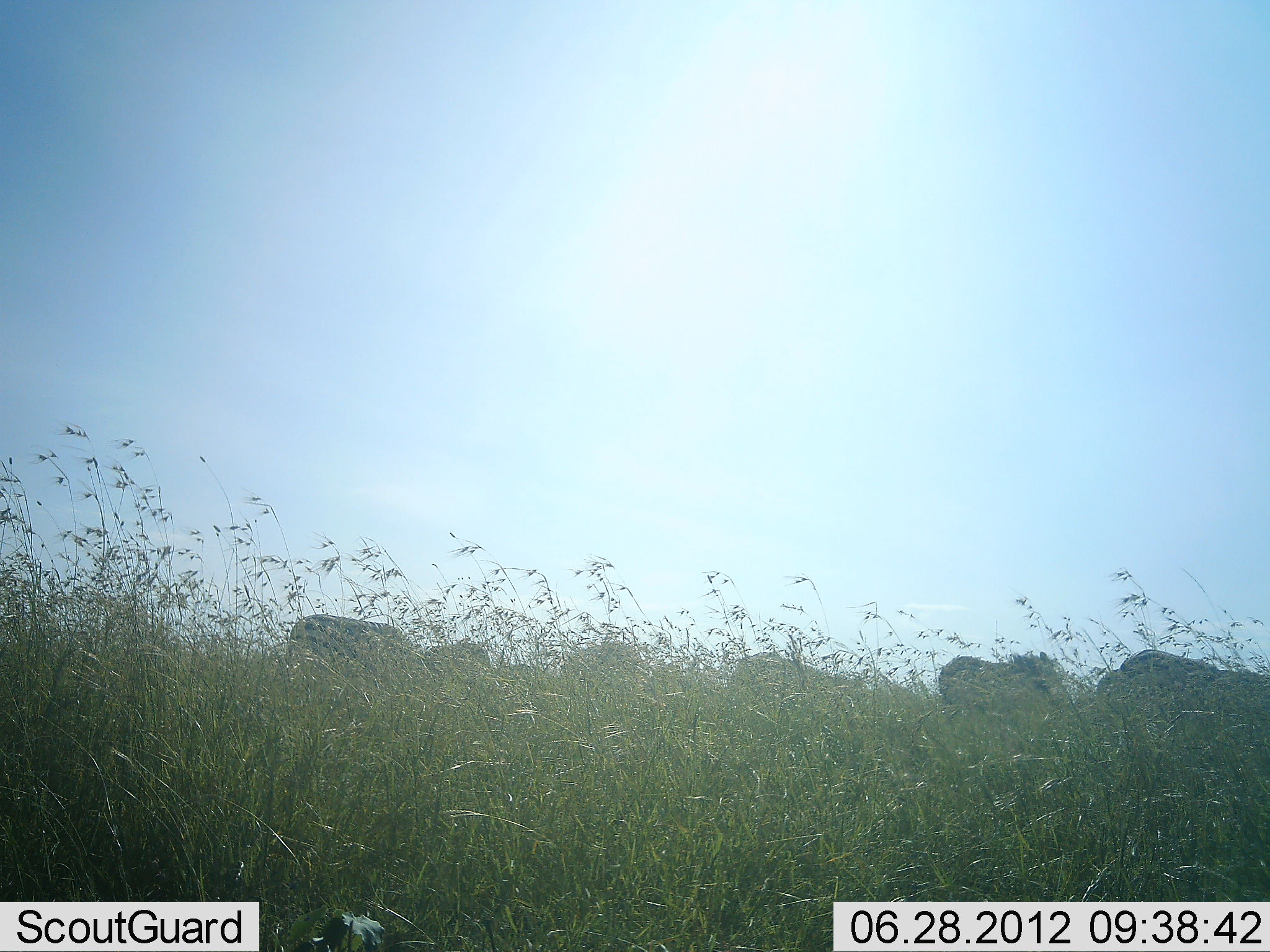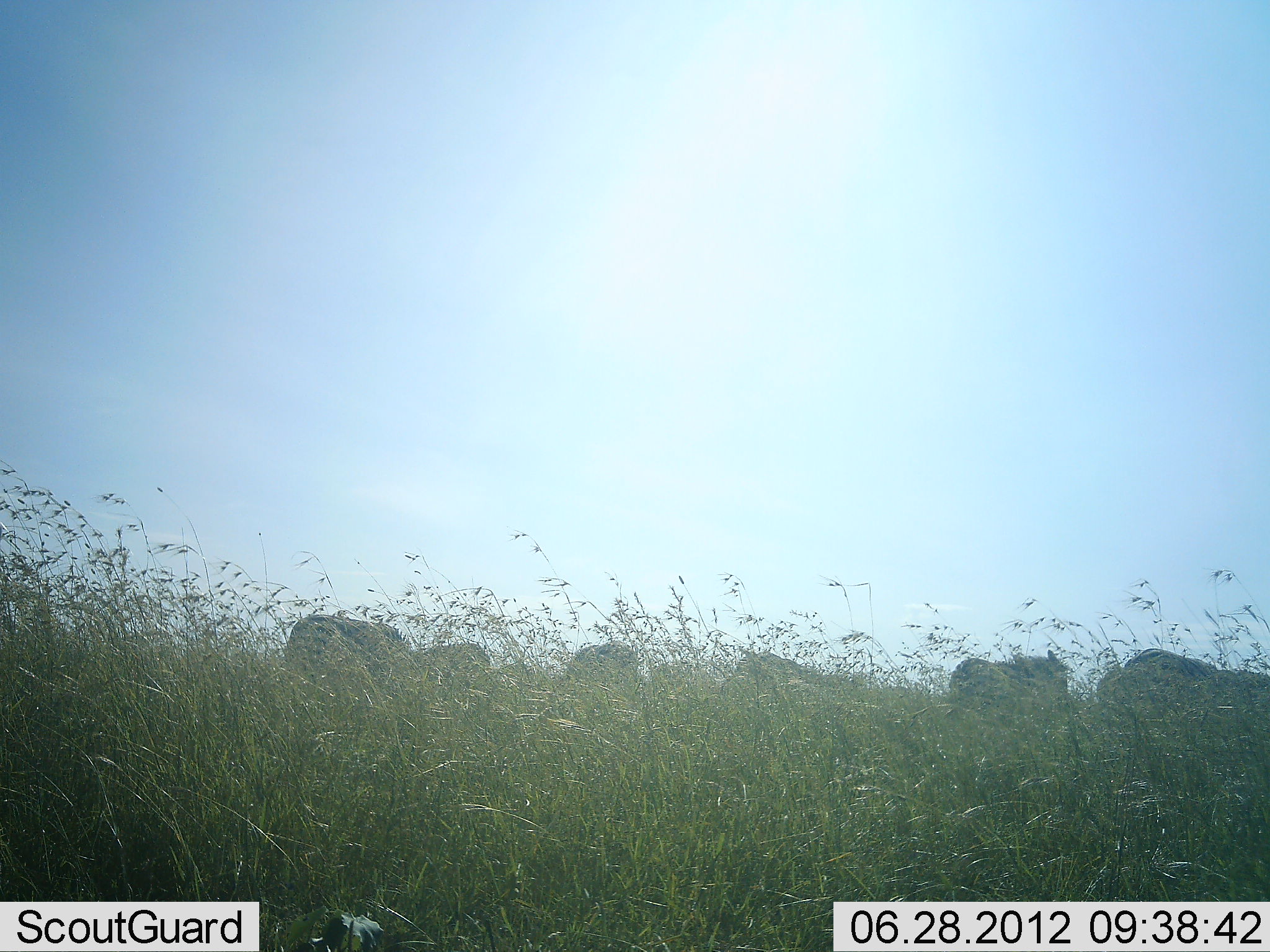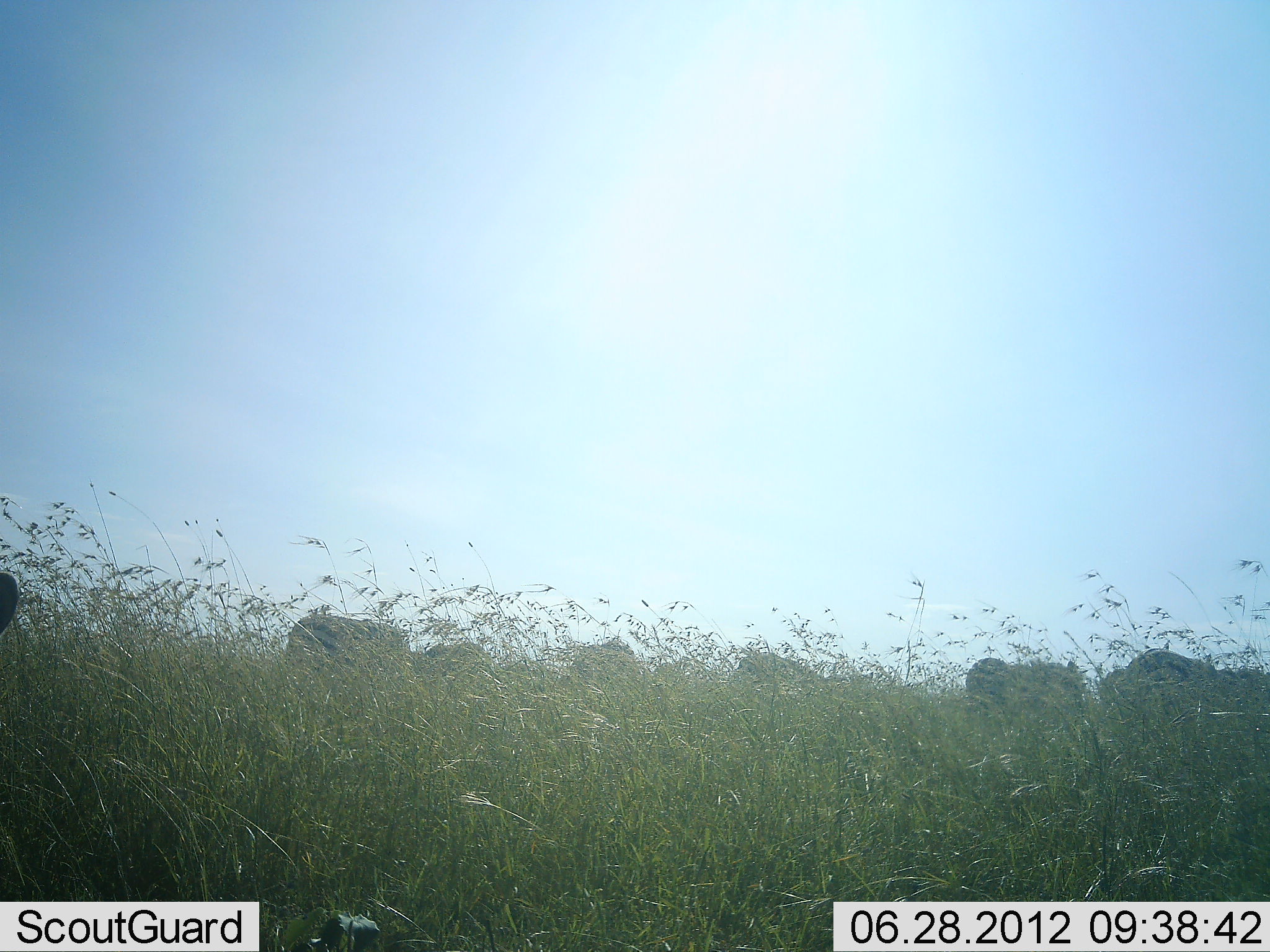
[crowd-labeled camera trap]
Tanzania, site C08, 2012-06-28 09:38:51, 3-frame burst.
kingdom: Animalia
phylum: Chordata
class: Mammalia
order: Perissodactyla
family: Equidae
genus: Equus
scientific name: Equus quagga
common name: plains zebra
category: zebra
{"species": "zebra (plains zebra) (Equus quagga)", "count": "6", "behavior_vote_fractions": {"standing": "31%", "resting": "0%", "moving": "15%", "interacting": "0%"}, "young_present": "0%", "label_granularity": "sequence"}